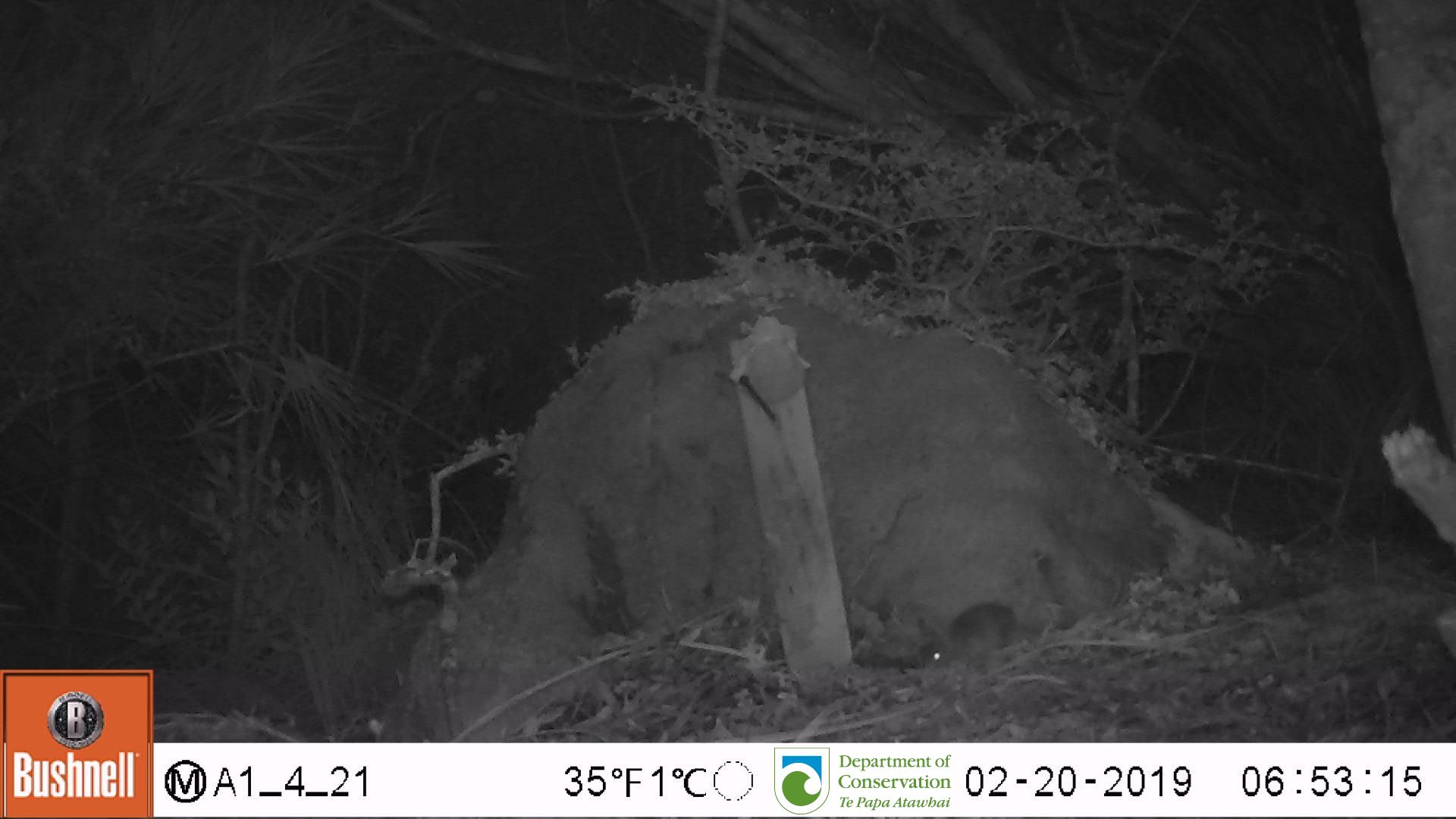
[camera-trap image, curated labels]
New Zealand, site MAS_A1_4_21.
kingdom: Animalia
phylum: Chordata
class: Mammalia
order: Rodentia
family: Muridae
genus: Mus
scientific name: Mus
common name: mouse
Mouse (Mus).